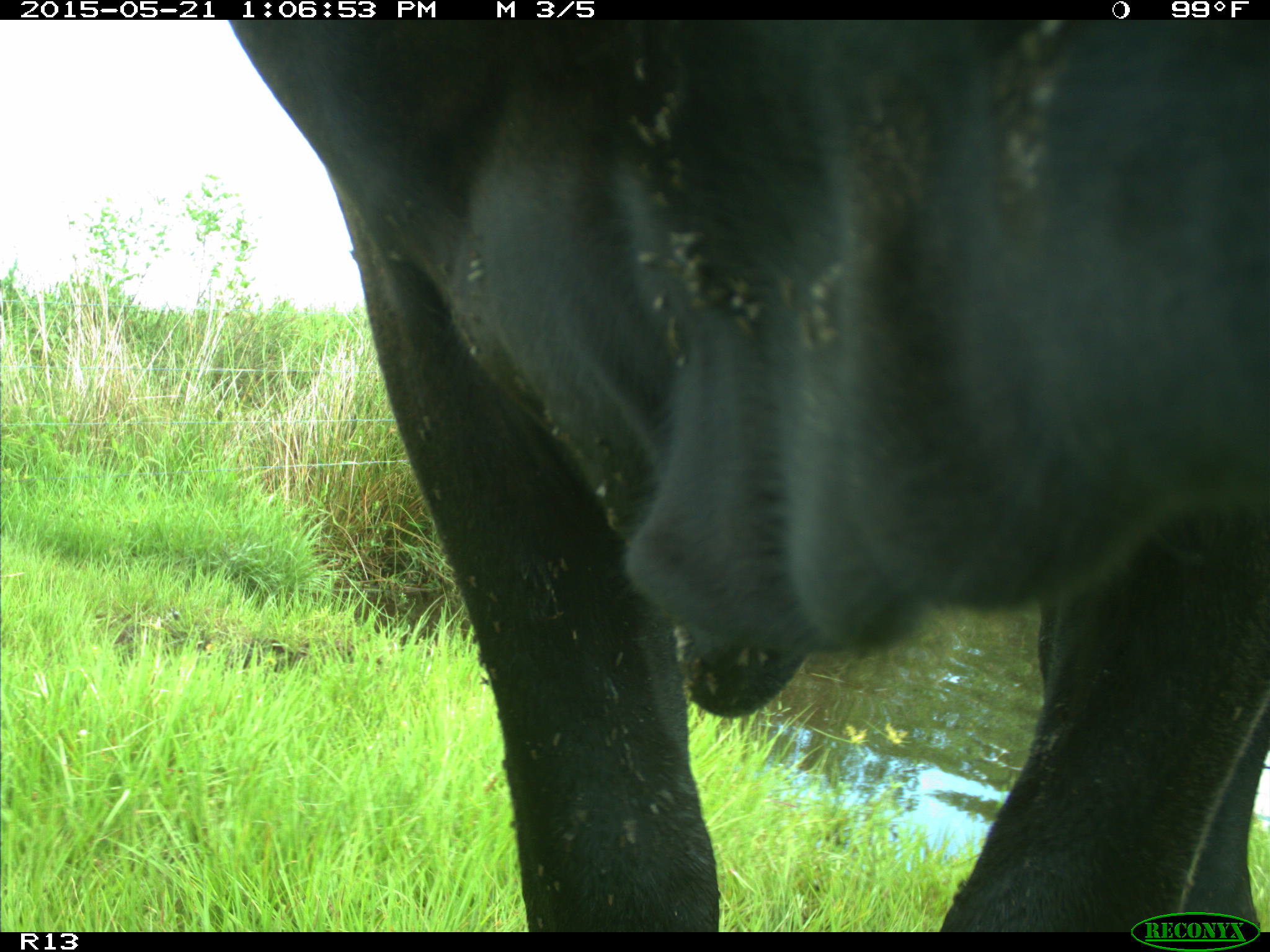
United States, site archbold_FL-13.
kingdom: Animalia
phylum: Chordata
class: Mammalia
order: Artiodactyla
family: Bovidae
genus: Bos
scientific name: Bos taurus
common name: domestic cow